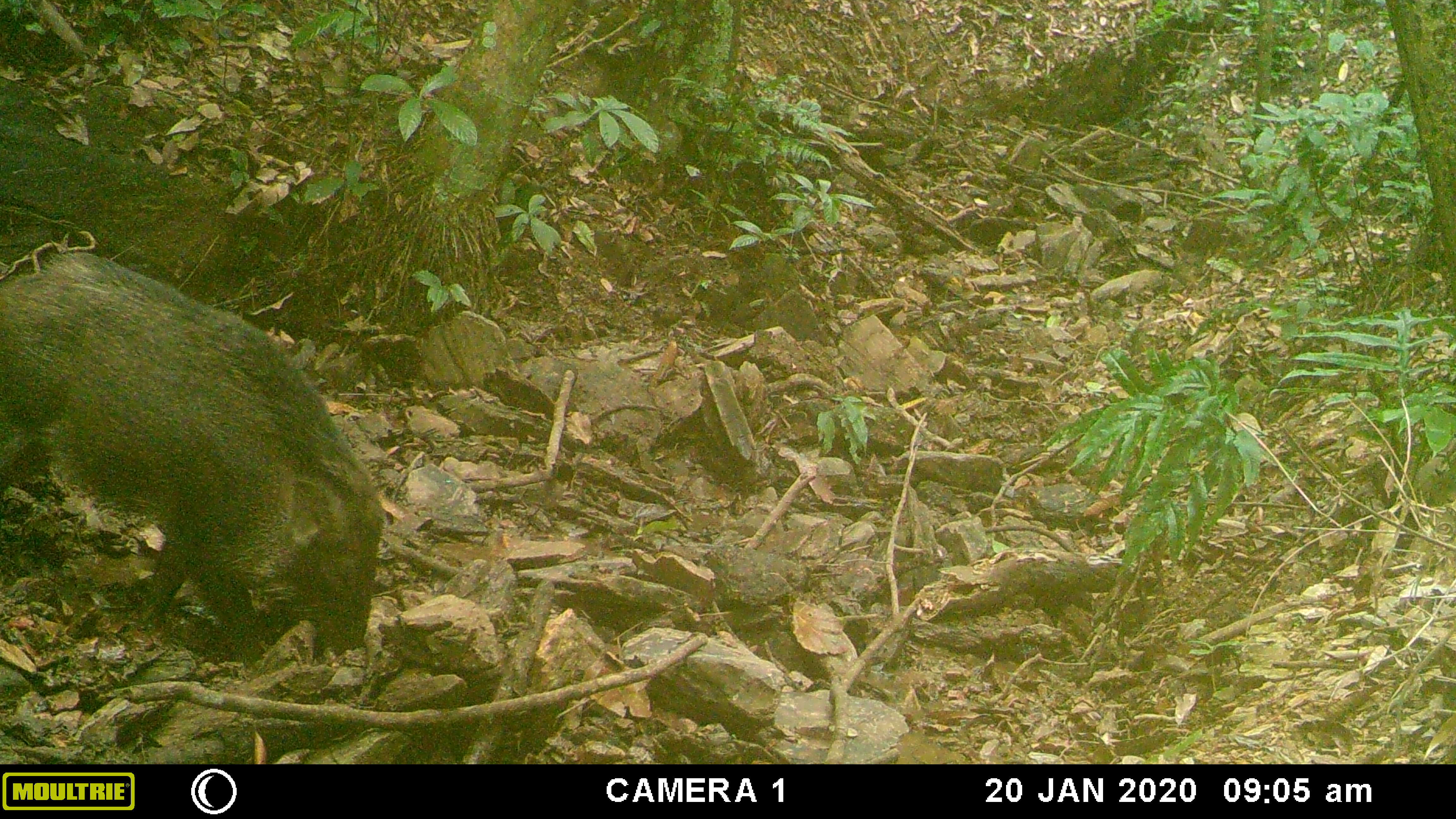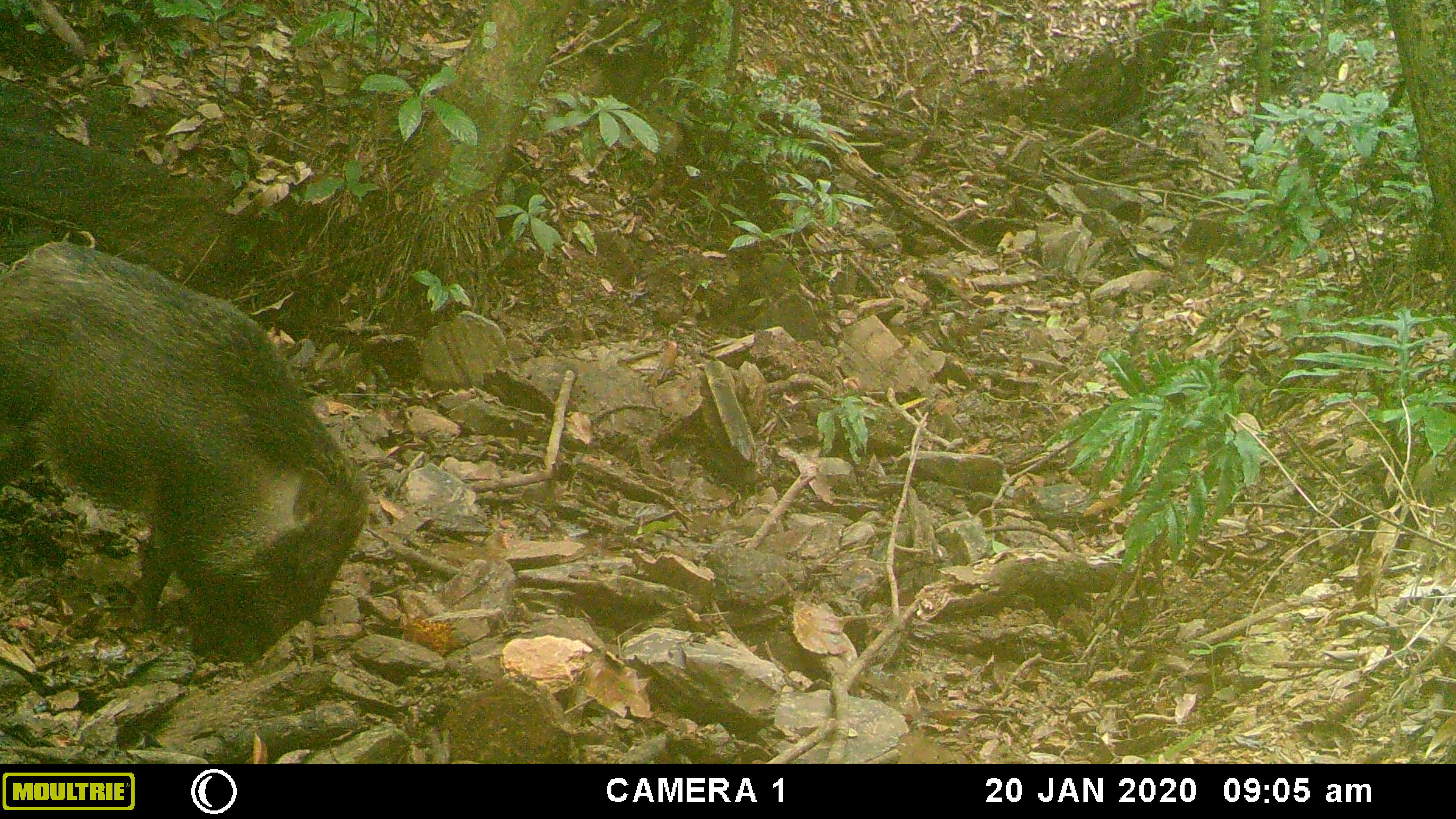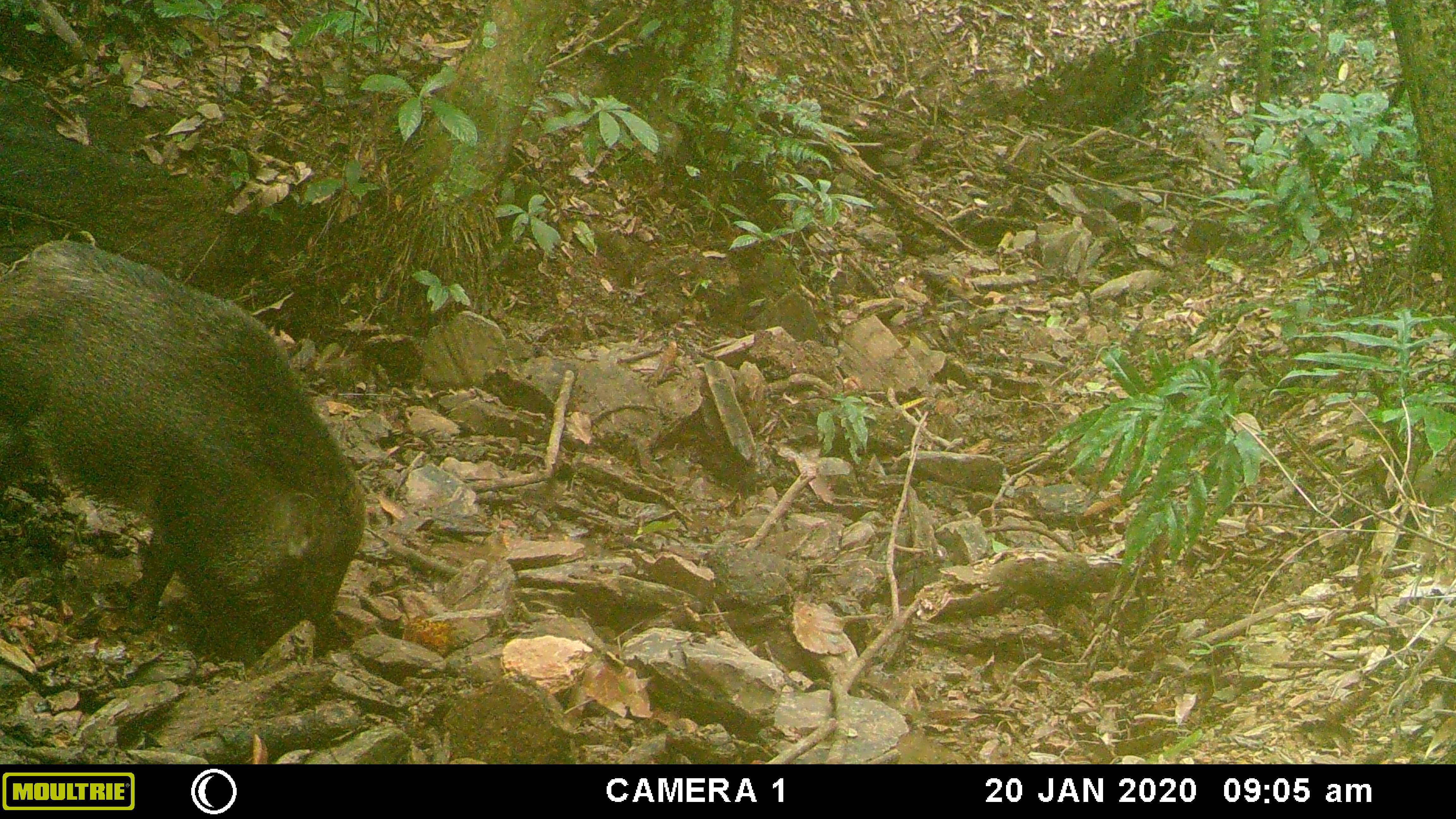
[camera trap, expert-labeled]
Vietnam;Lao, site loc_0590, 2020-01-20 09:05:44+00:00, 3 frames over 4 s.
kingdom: Animalia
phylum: Chordata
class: Mammalia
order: Artiodactyla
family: Suidae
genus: Sus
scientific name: Sus scrofa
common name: eurasian wild pig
Eurasian wild pig (Sus scrofa). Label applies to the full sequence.